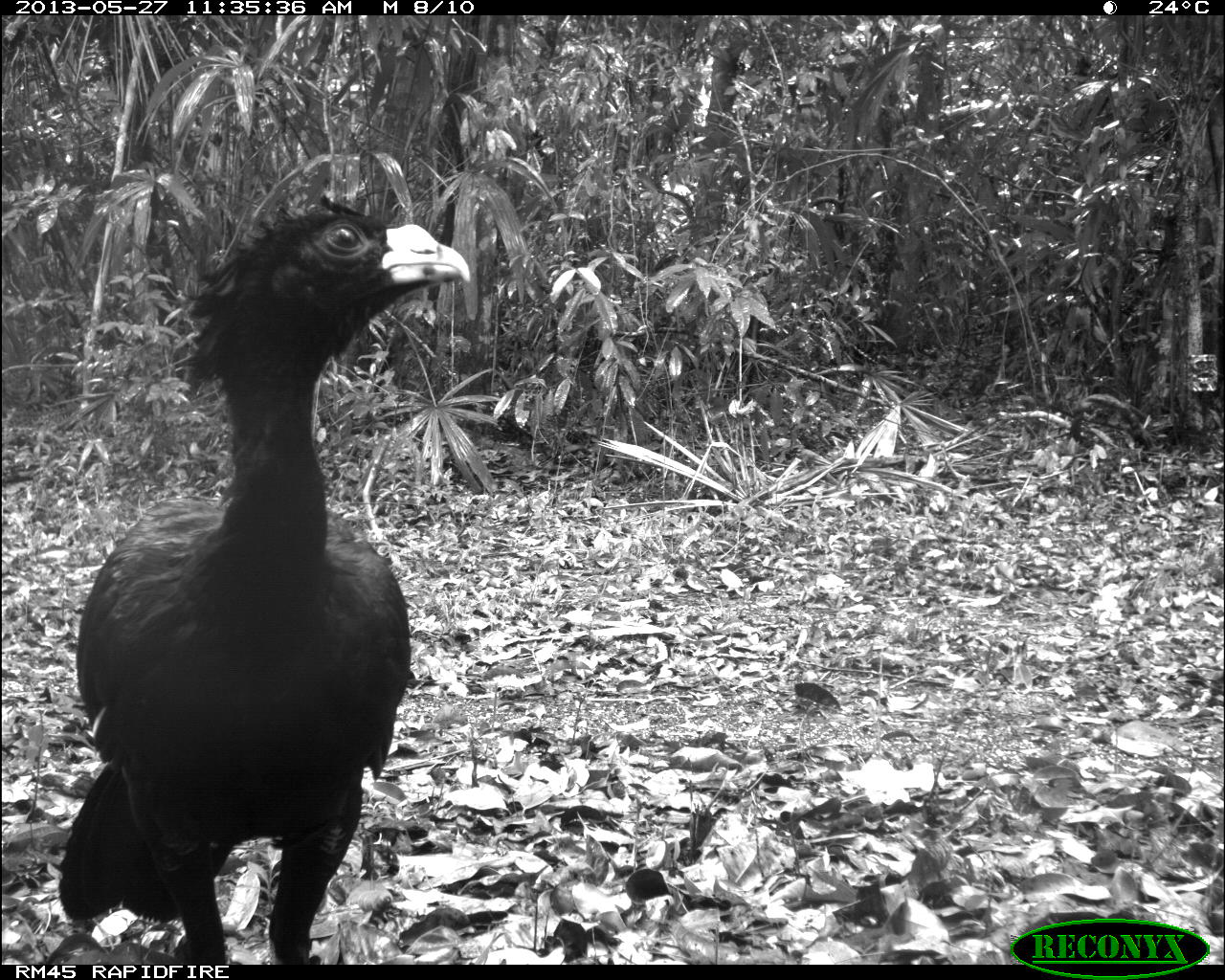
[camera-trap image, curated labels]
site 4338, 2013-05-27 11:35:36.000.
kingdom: Animalia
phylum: Chordata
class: Aves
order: Galliformes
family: Cracidae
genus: Crax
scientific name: Crax rubra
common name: great curassow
Crax rubra (great curassow), count 1, sex male.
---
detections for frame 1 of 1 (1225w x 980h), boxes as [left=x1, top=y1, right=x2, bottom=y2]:
crax rubra: [left=58, top=195, right=470, bottom=961]